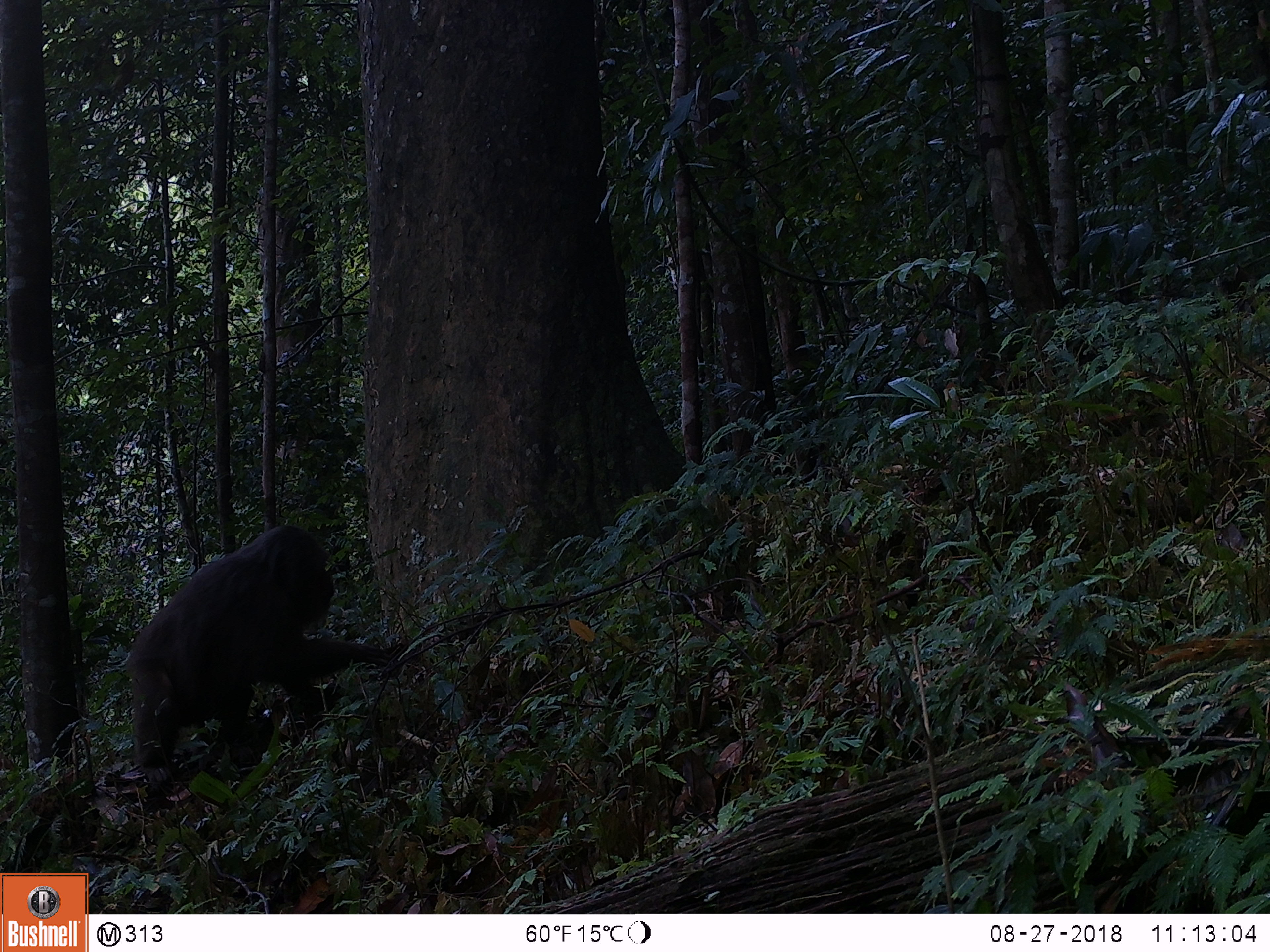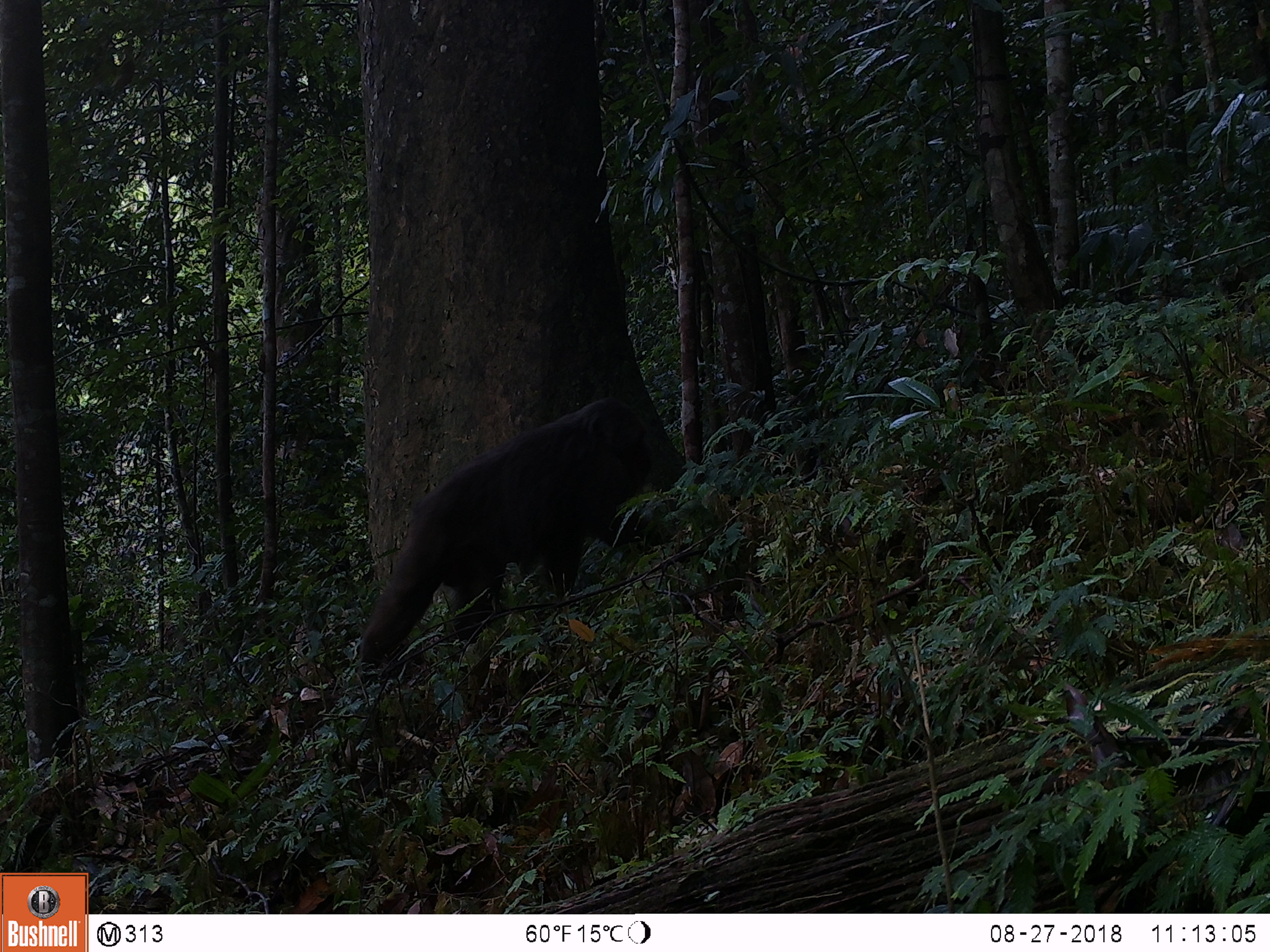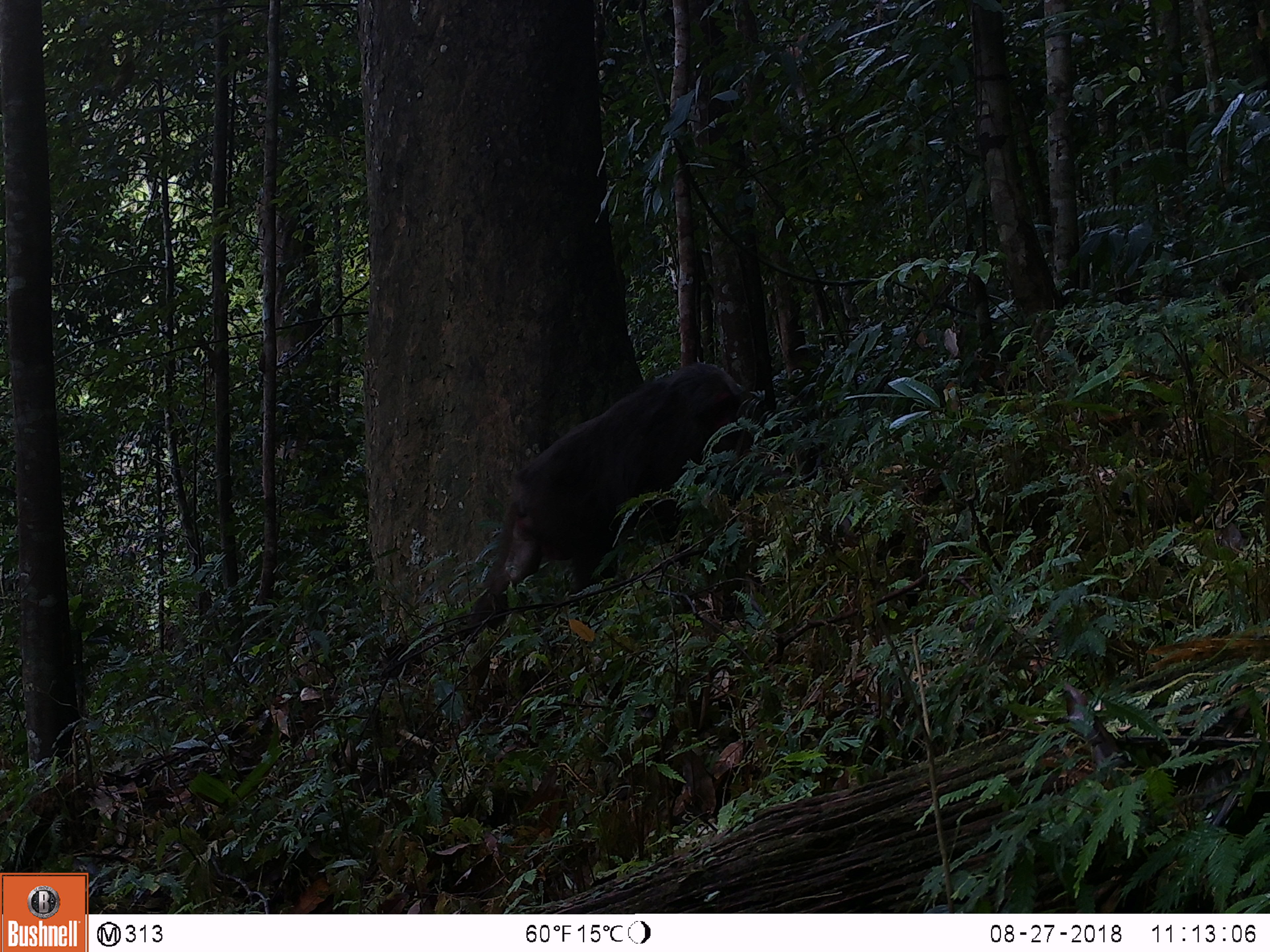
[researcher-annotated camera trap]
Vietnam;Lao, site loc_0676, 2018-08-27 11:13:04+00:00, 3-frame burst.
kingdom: Animalia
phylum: Chordata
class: Mammalia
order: Primates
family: Cercopithecidae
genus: Macaca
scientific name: Macaca arctoides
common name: stump-tailed macaque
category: stump tailed macaque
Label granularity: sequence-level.